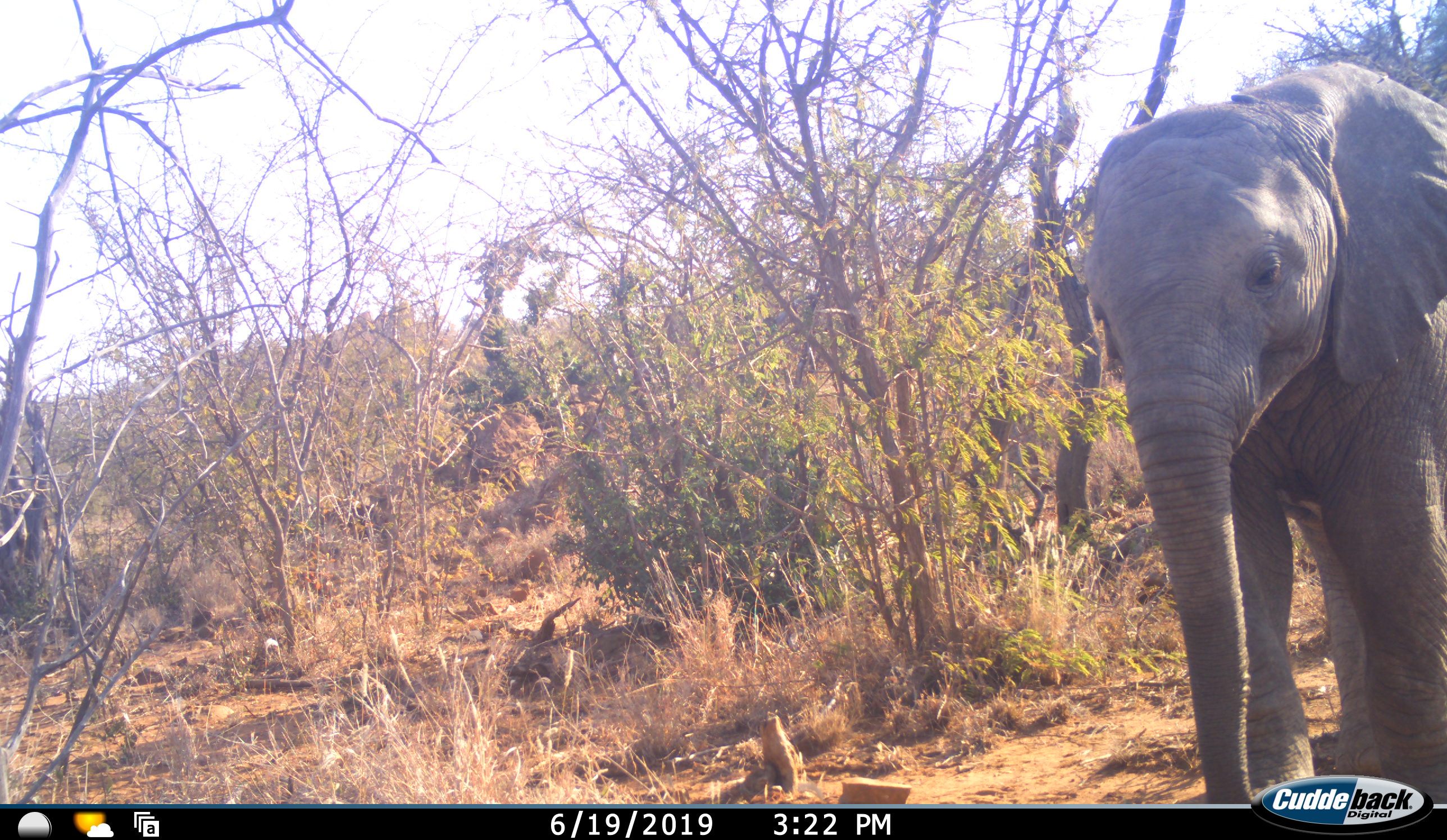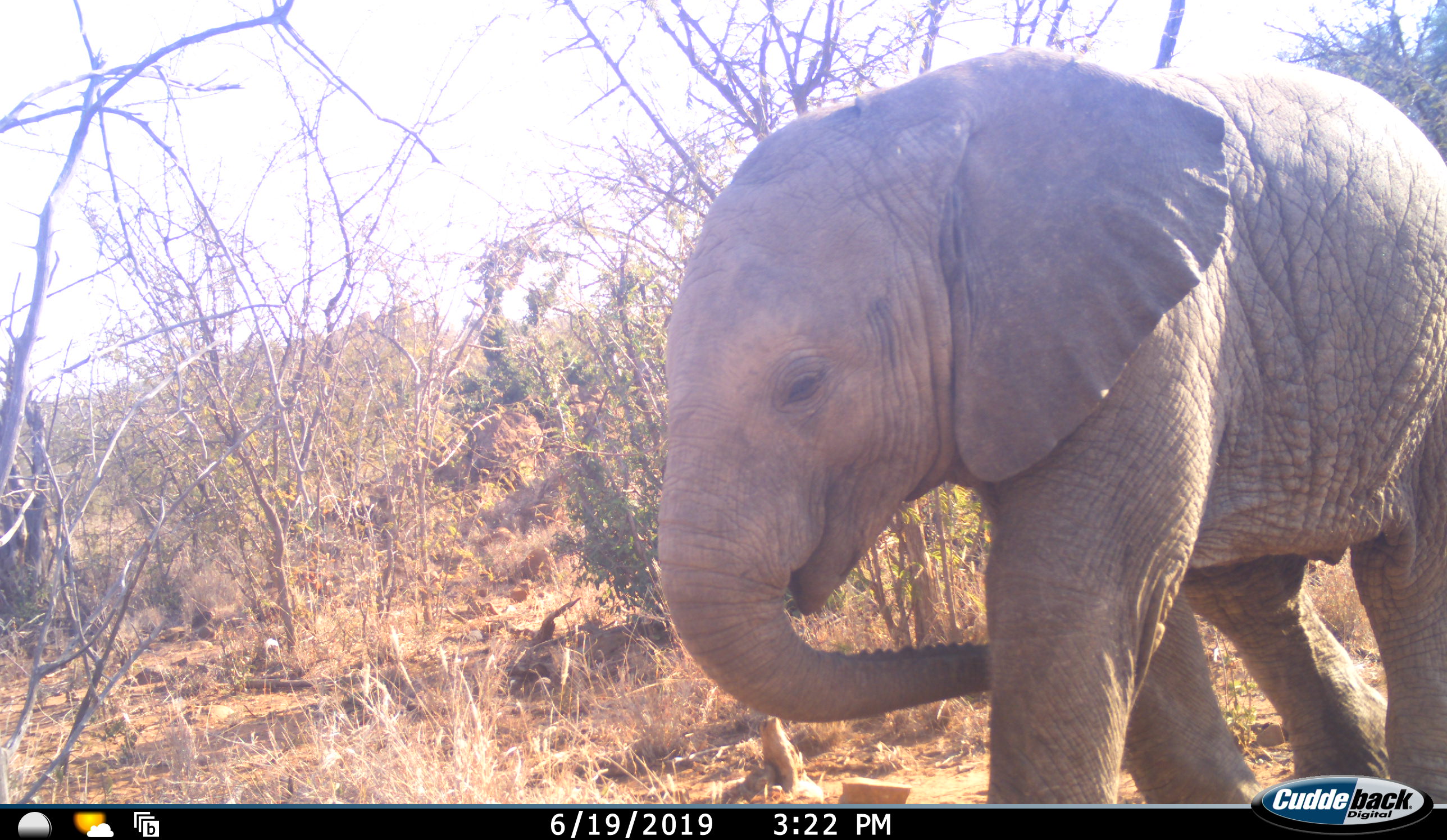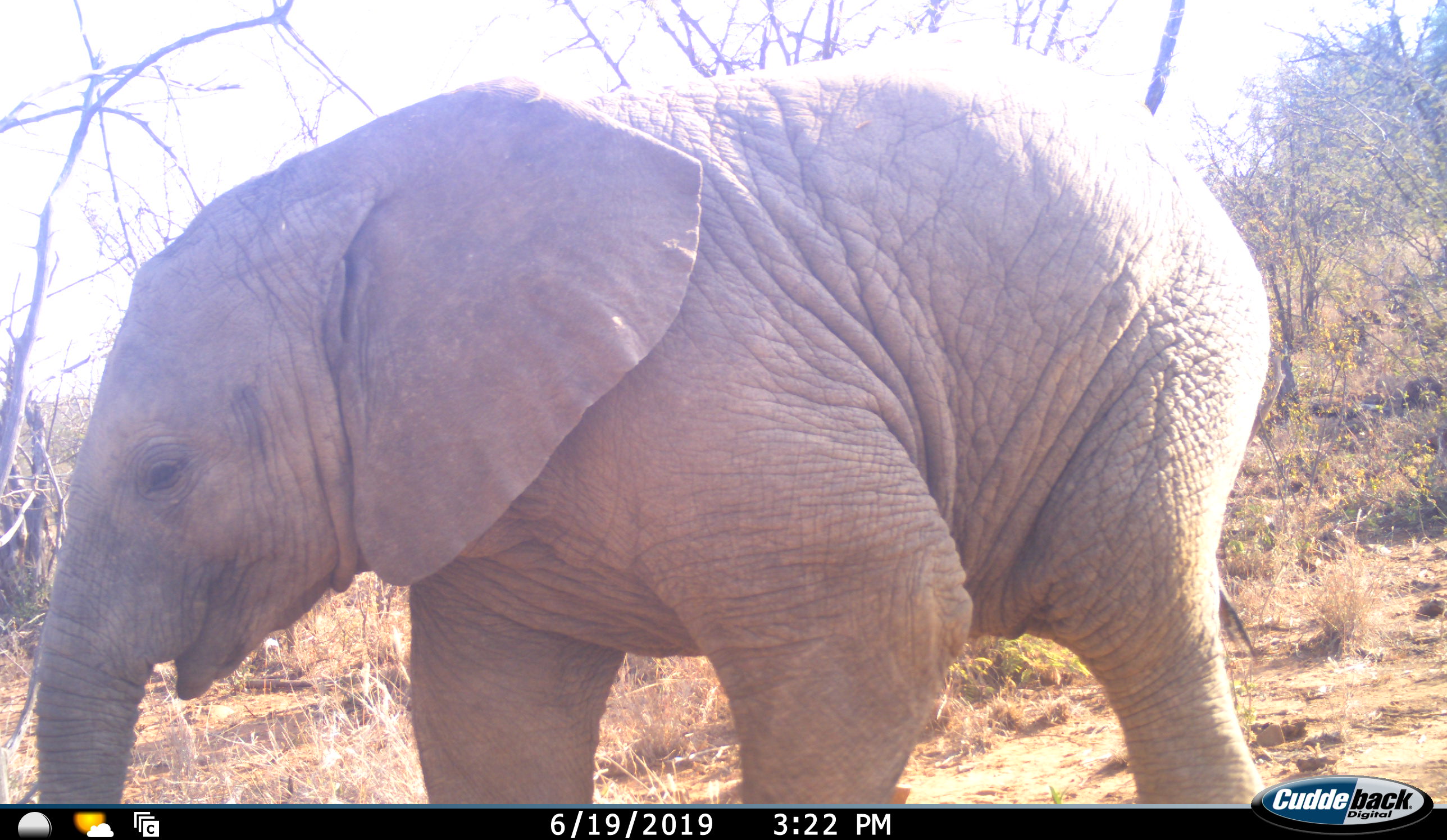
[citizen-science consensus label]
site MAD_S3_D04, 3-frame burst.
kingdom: Animalia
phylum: Chordata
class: Mammalia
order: Proboscidea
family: Elephantidae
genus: Loxodonta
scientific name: Loxodonta africana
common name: african bush elephant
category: elephant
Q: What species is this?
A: Elephant (african bush elephant) (Loxodonta africana).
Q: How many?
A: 1.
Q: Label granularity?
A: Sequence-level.